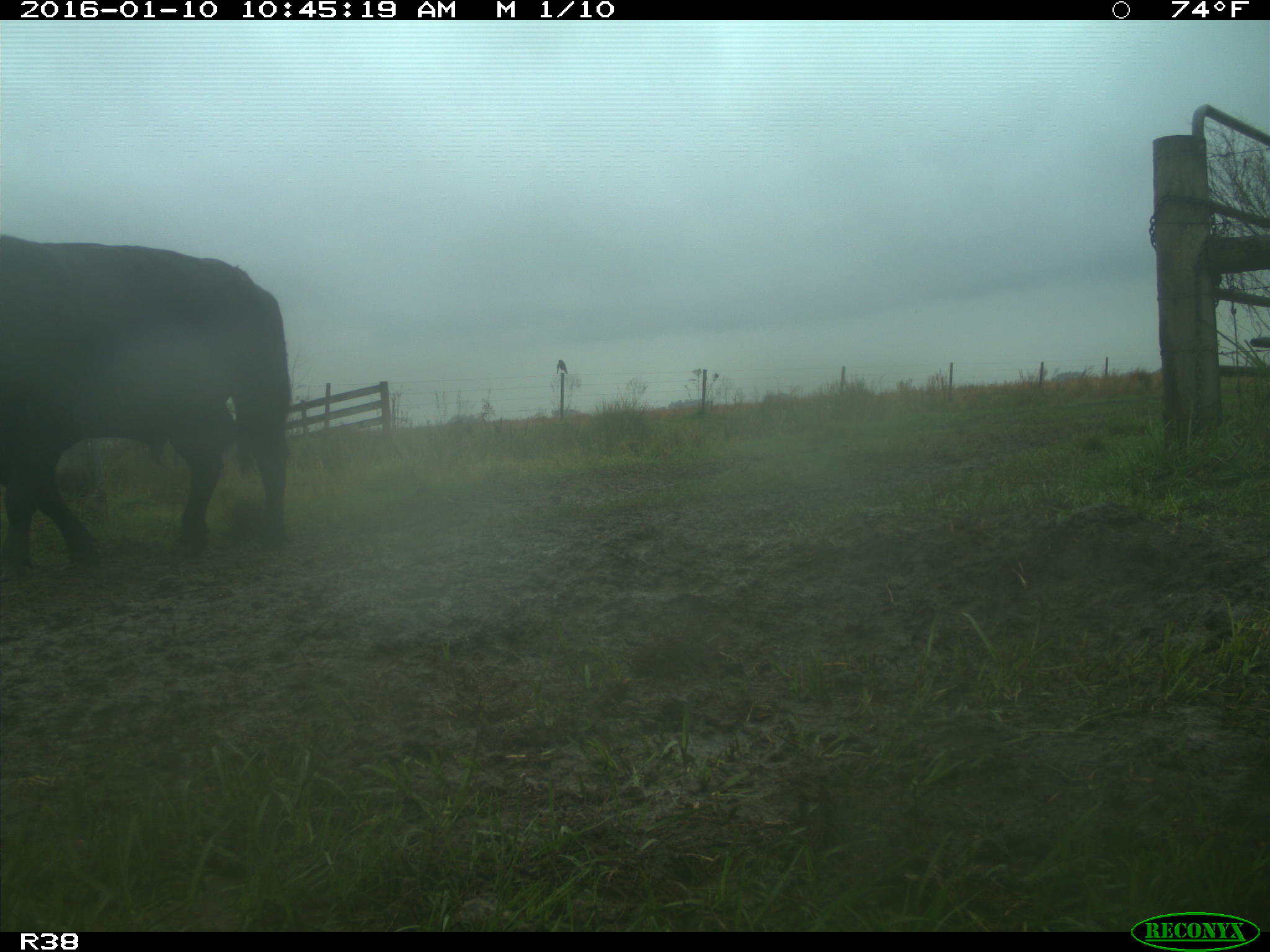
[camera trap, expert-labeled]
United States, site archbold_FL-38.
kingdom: Animalia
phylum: Chordata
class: Mammalia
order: Artiodactyla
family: Bovidae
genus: Bos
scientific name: Bos taurus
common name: domestic cow